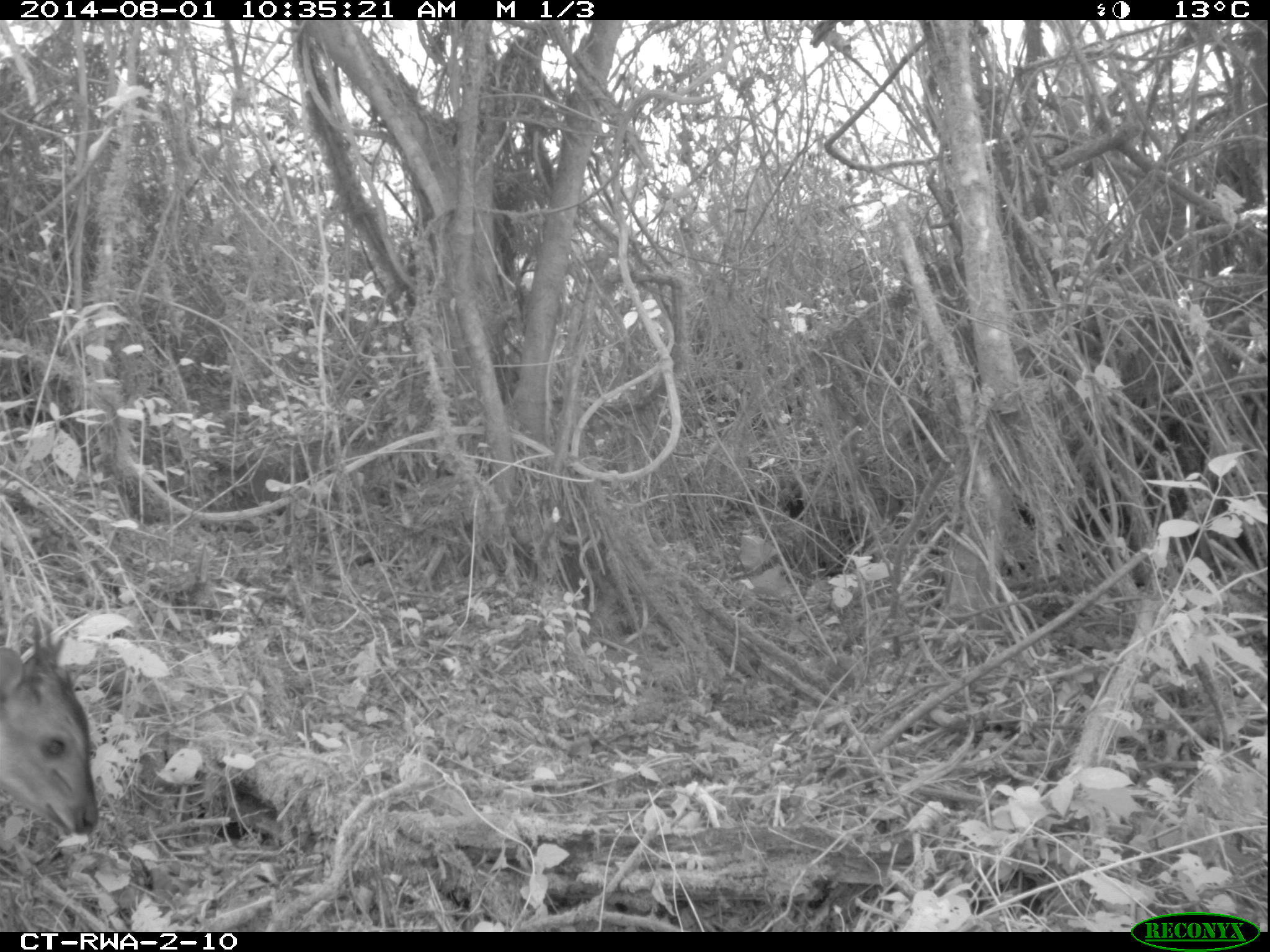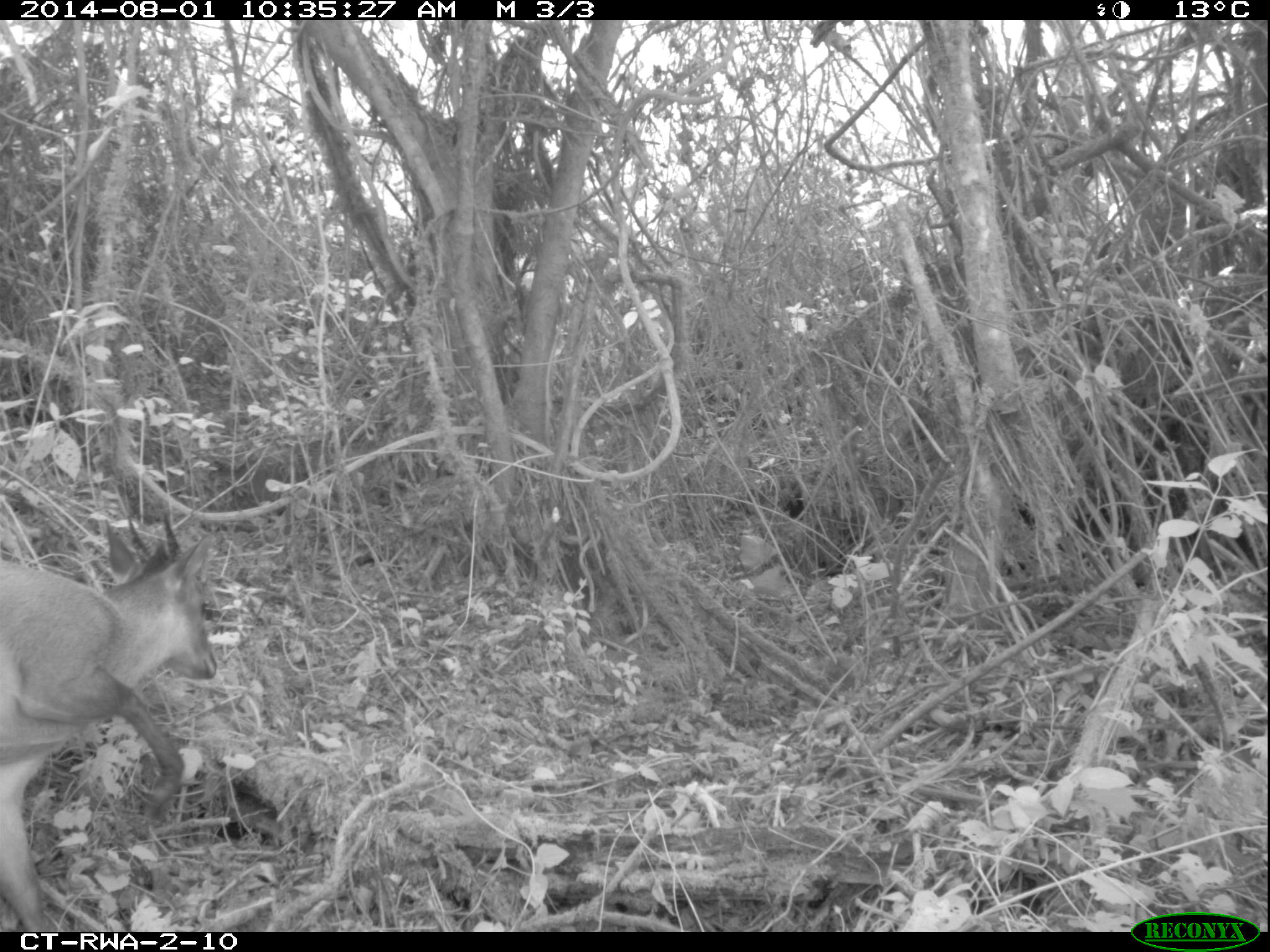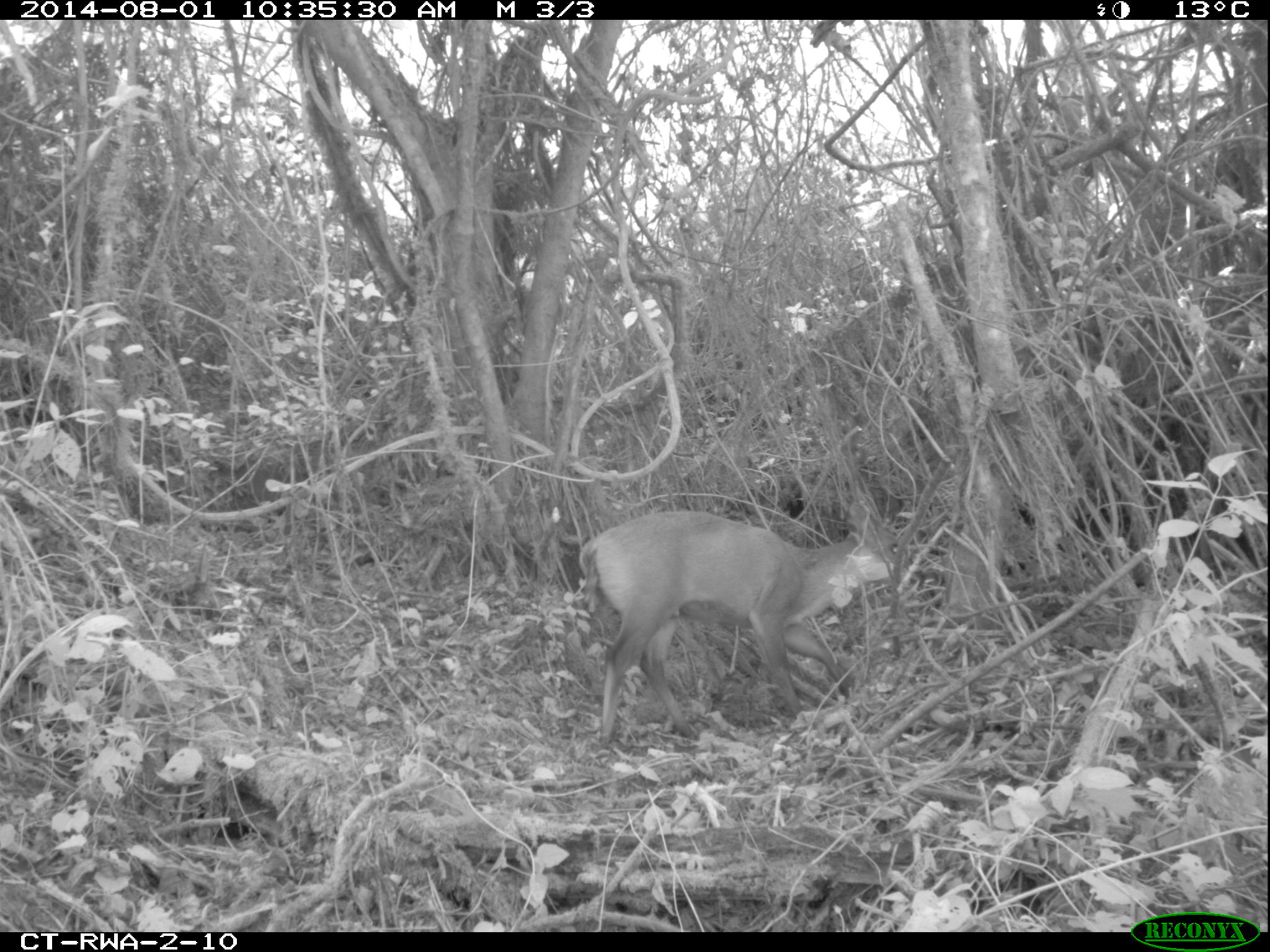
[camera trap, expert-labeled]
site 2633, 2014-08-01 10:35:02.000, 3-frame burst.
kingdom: Animalia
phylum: Chordata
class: Mammalia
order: Artiodactyla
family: Bovidae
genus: Cephalophus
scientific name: Cephalophus nigrifrons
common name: black-fronted duiker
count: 1